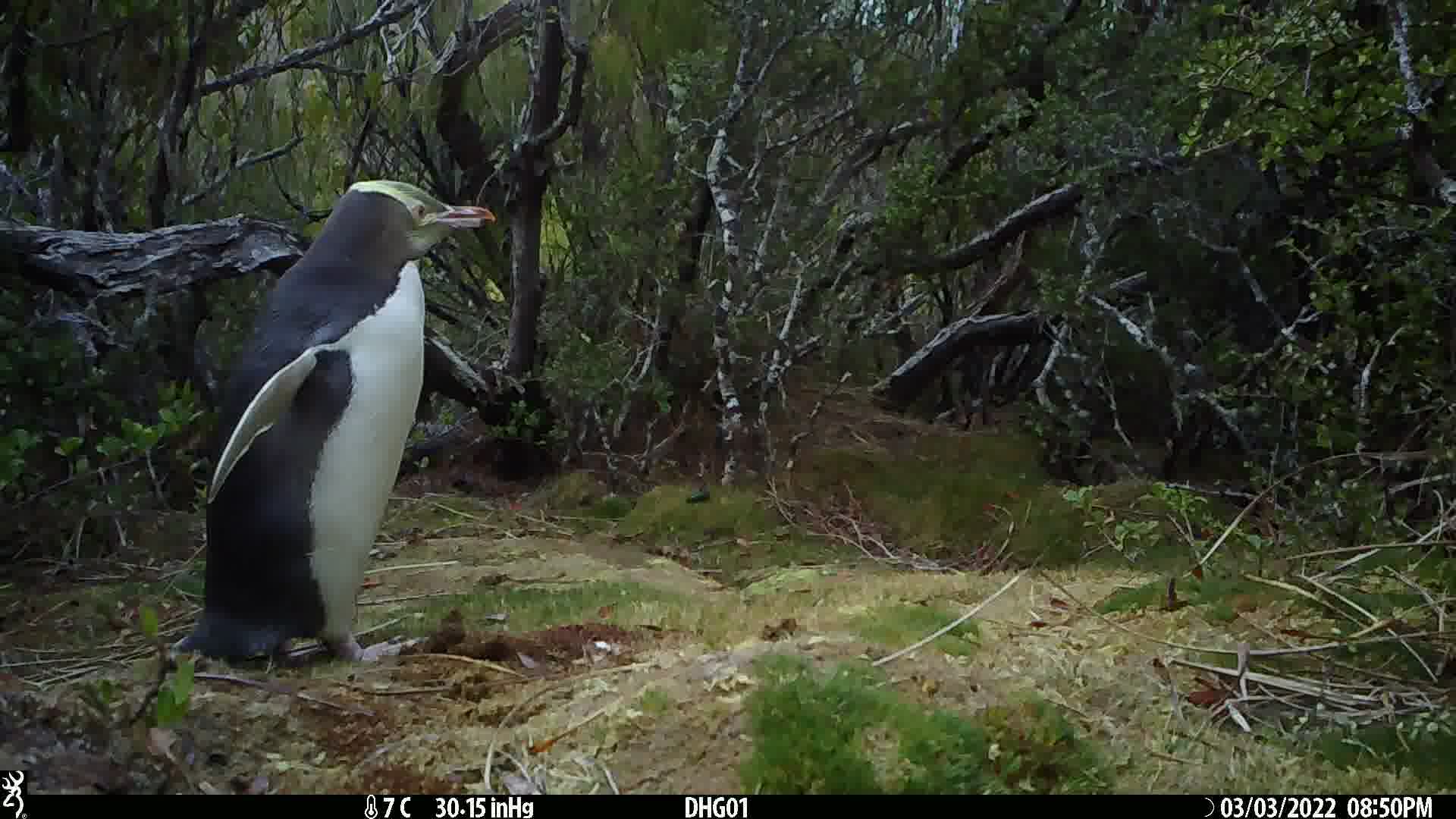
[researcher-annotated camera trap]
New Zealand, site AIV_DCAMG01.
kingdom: Animalia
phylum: Chordata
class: Aves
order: Sphenisciformes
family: Spheniscidae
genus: Megadyptes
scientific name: Megadyptes antipodes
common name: yellow-eyed penguin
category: yellow eyed penguin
Yellow eyed penguin (yellow-eyed penguin) (Megadyptes antipodes).